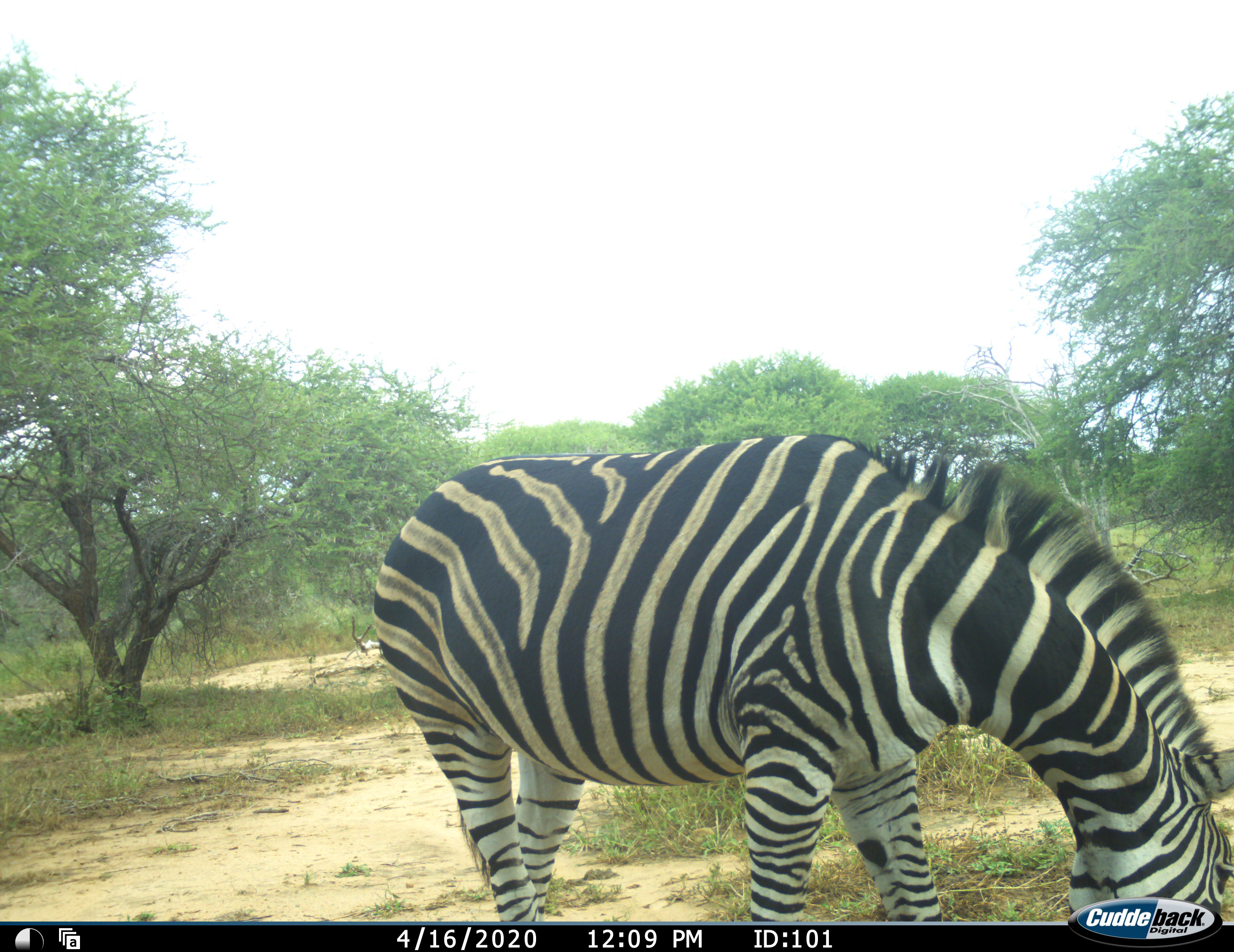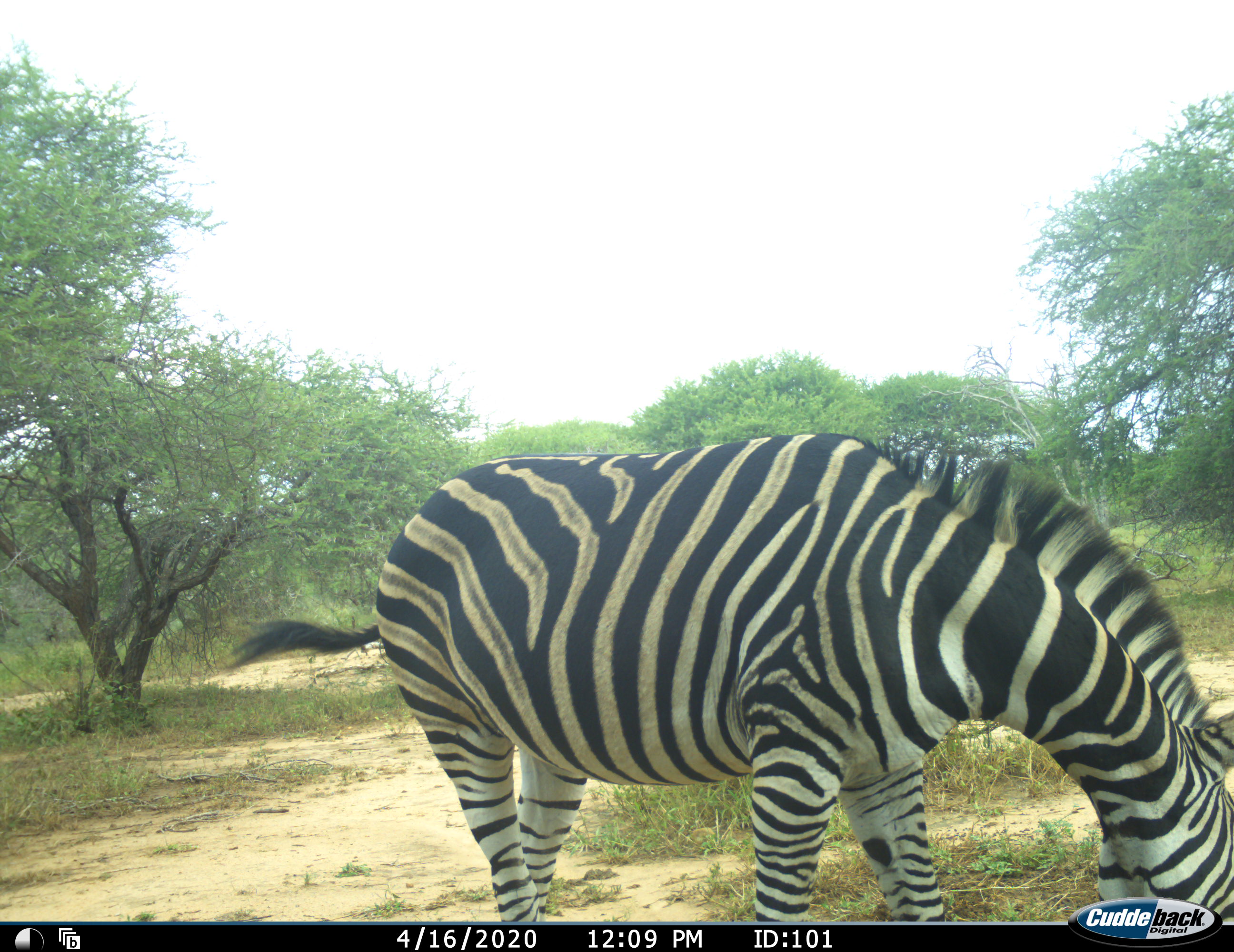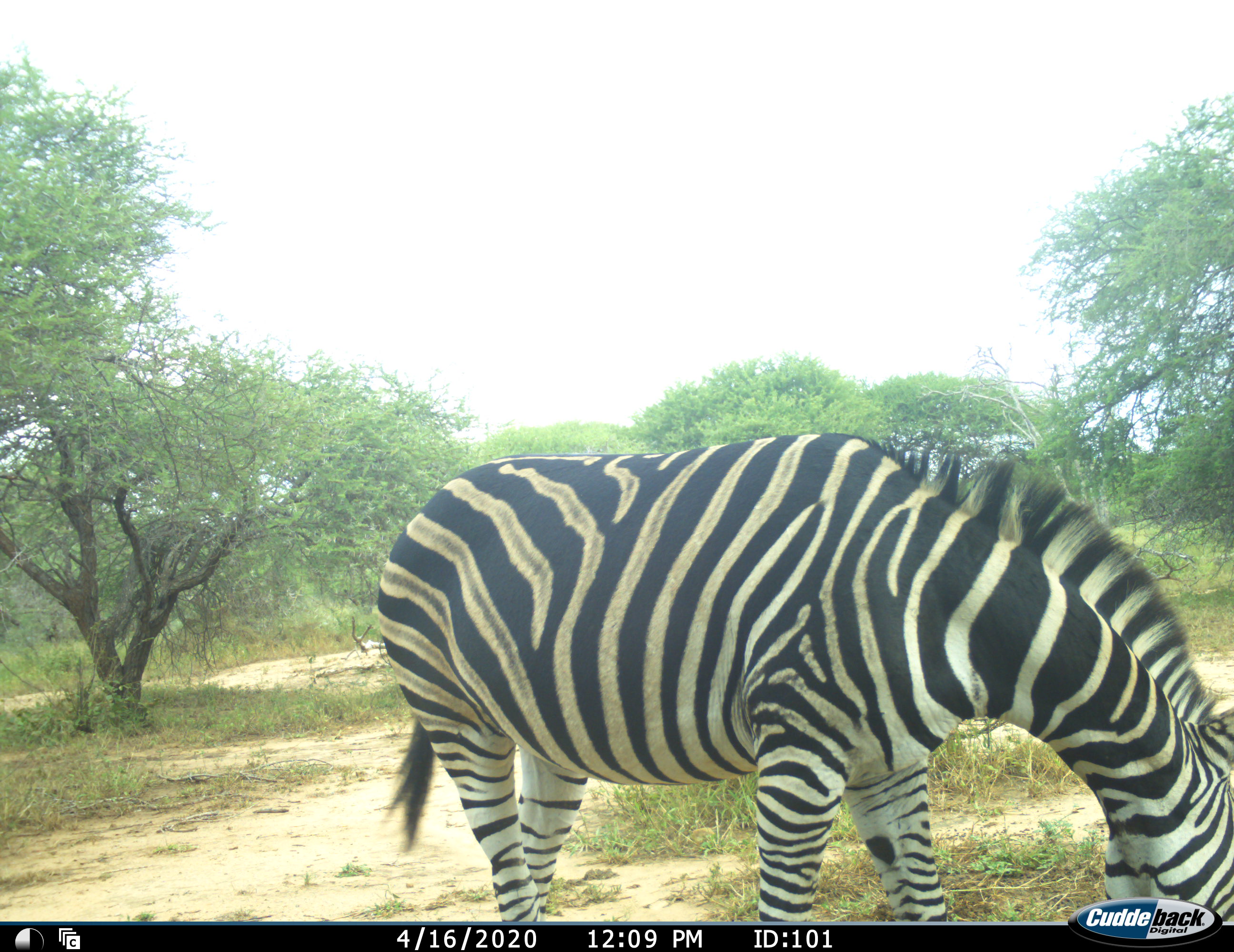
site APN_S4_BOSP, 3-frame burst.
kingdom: Animalia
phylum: Chordata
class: Mammalia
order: Perissodactyla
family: Equidae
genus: Equus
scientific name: Equus quagga burchellii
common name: burchell's zebra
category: zebraburchells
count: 1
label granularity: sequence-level